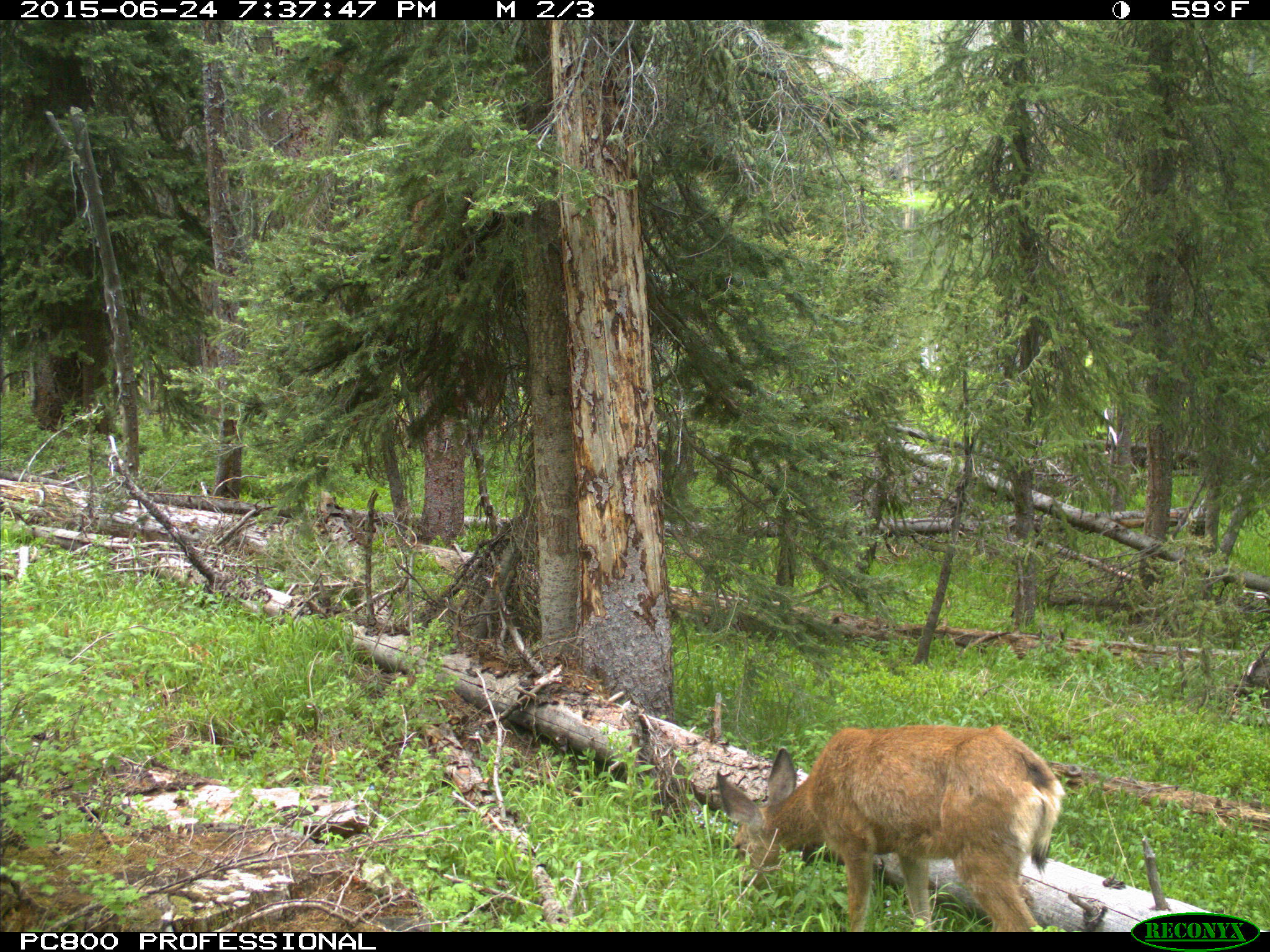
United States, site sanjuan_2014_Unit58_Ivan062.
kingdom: Animalia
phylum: Chordata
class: Mammalia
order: Artiodactyla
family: Cervidae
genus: Odocoileus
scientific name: Odocoileus hemionus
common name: mule deer